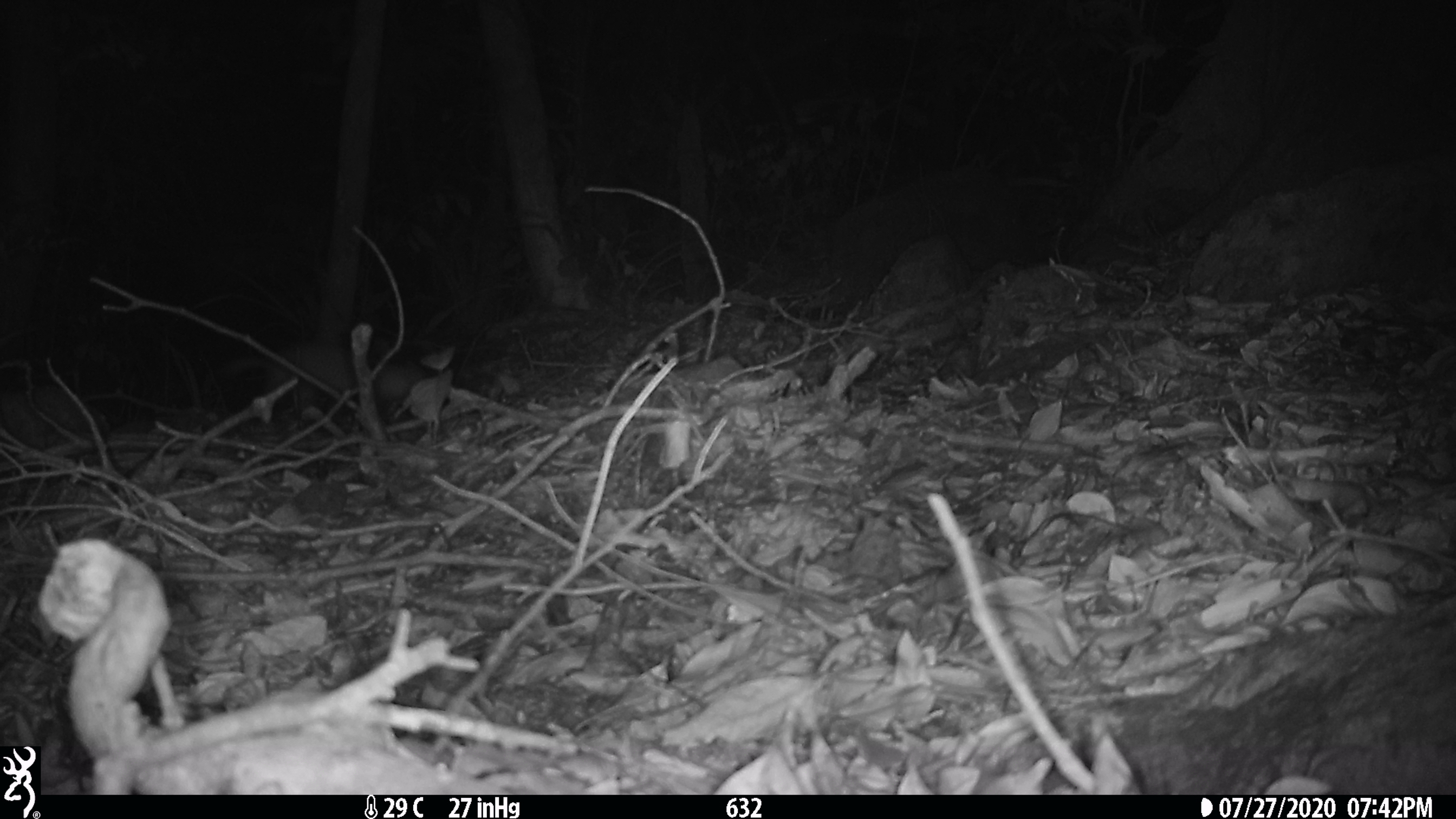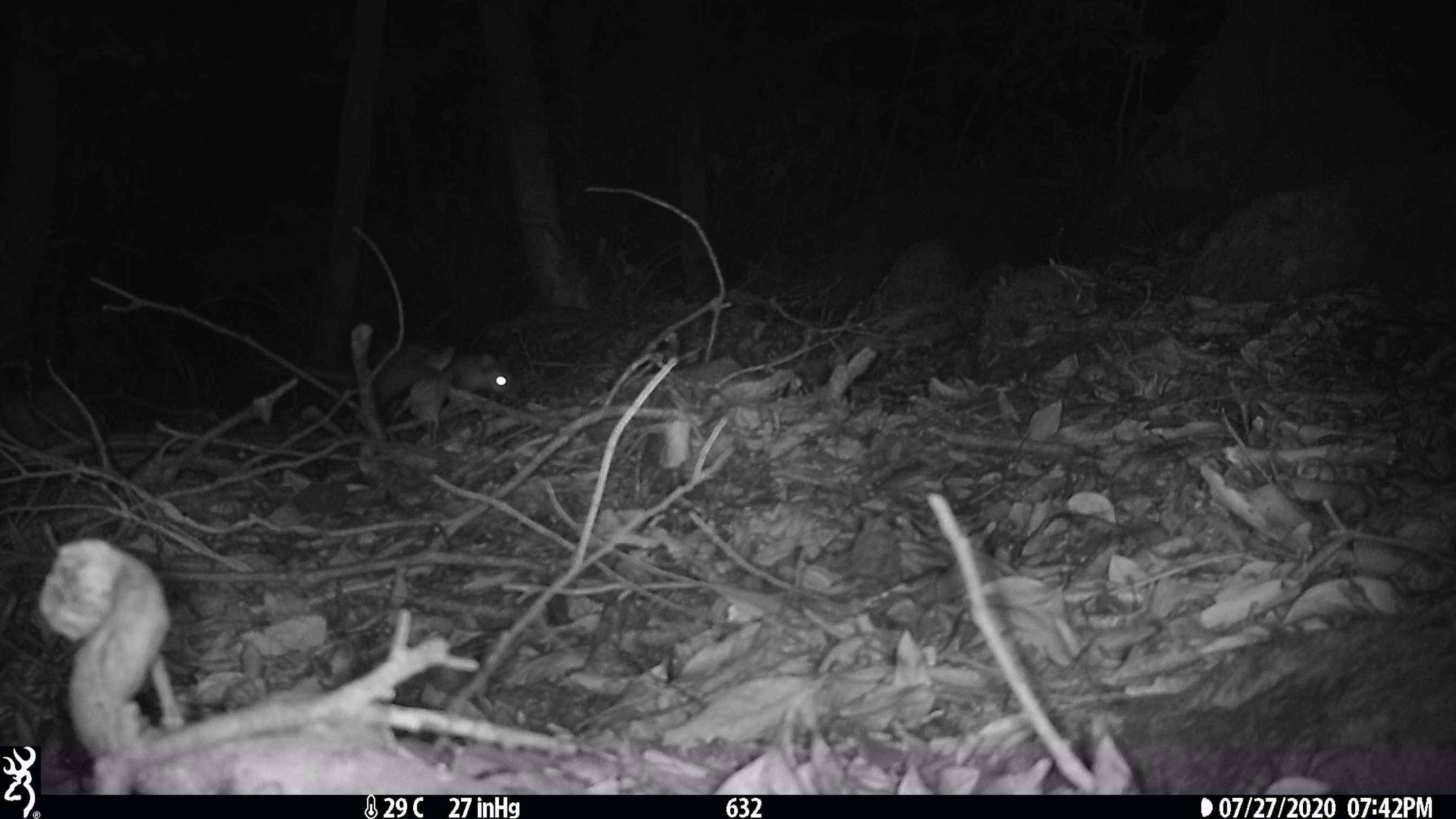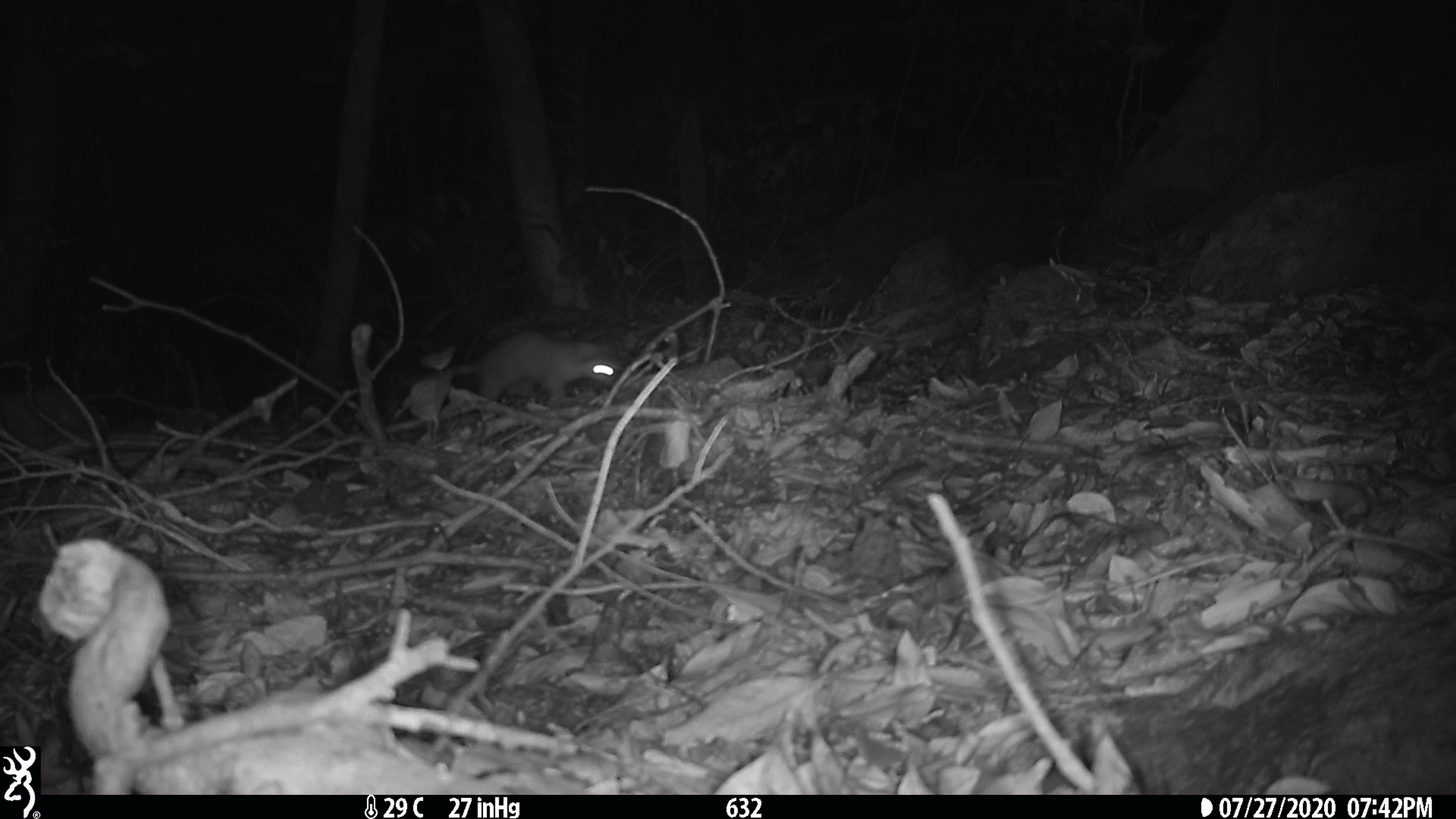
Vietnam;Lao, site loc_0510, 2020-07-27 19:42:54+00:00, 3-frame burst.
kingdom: Animalia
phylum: Chordata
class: Mammalia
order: Carnivora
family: Mustelidae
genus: Melogale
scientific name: Melogale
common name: ferret badger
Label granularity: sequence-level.